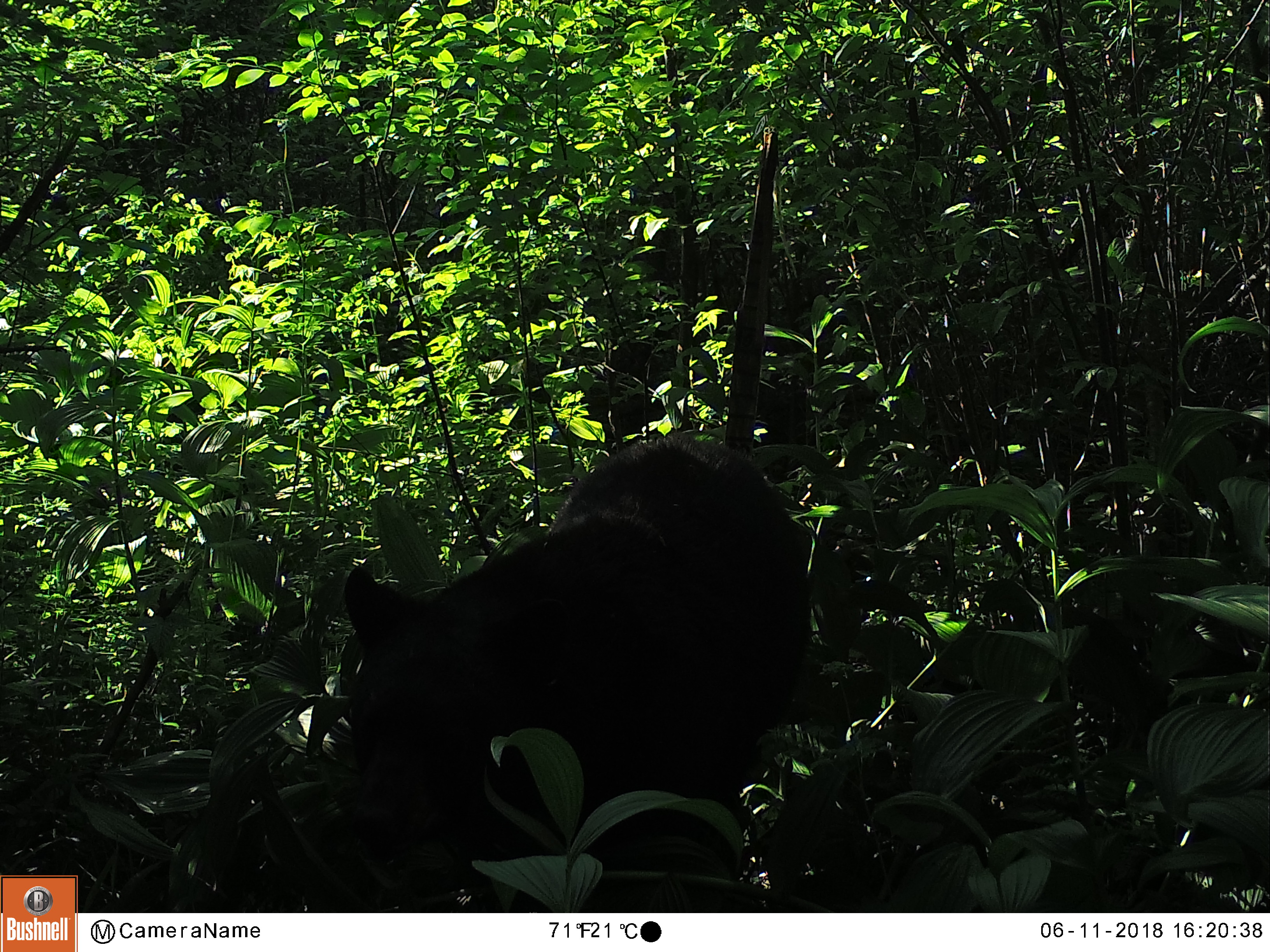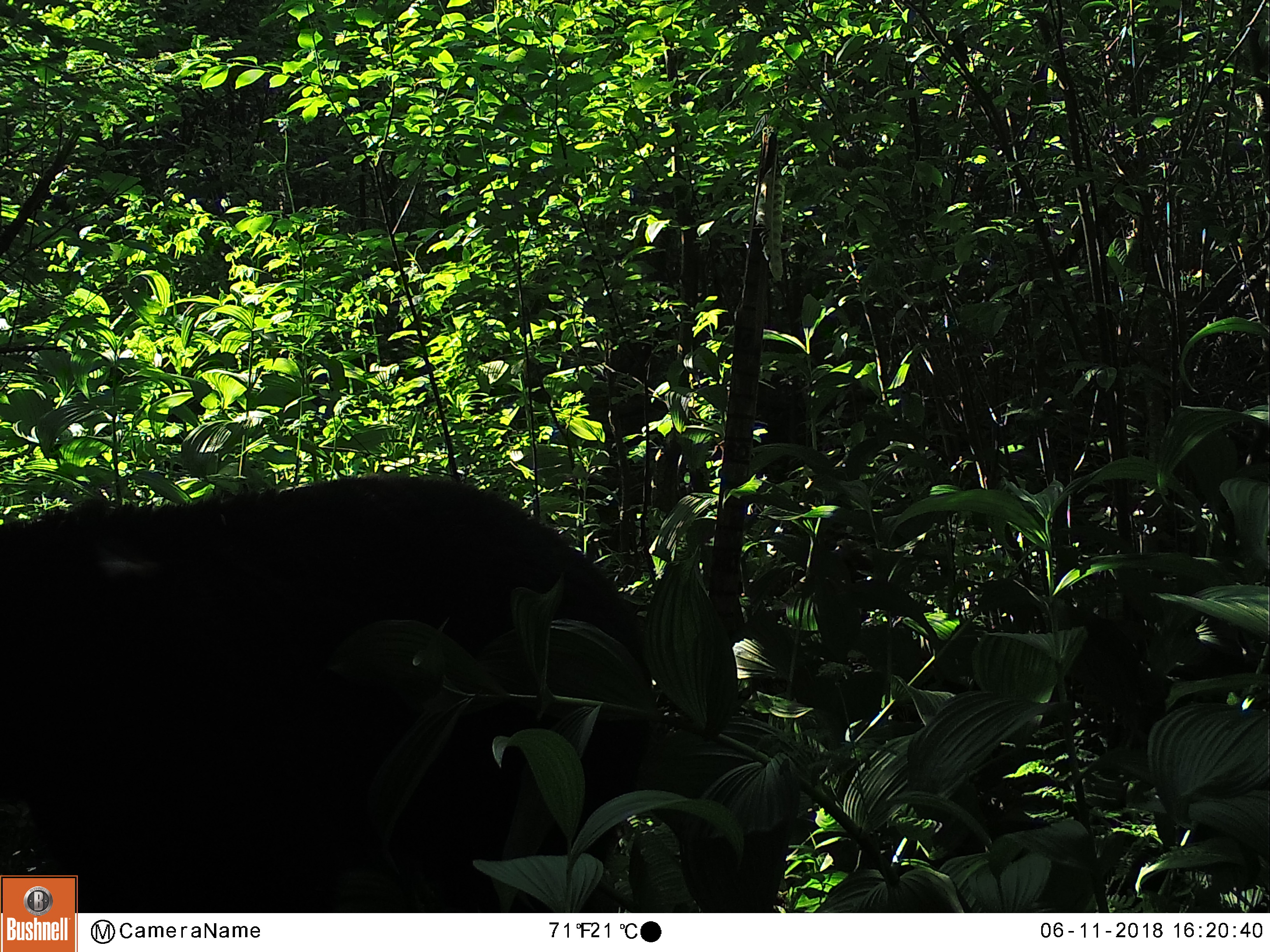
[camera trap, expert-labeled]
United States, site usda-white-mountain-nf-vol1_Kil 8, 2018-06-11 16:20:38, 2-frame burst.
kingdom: Animalia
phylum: Chordata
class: Mammalia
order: Carnivora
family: Ursidae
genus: Ursus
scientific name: Ursus americanus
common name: black bear